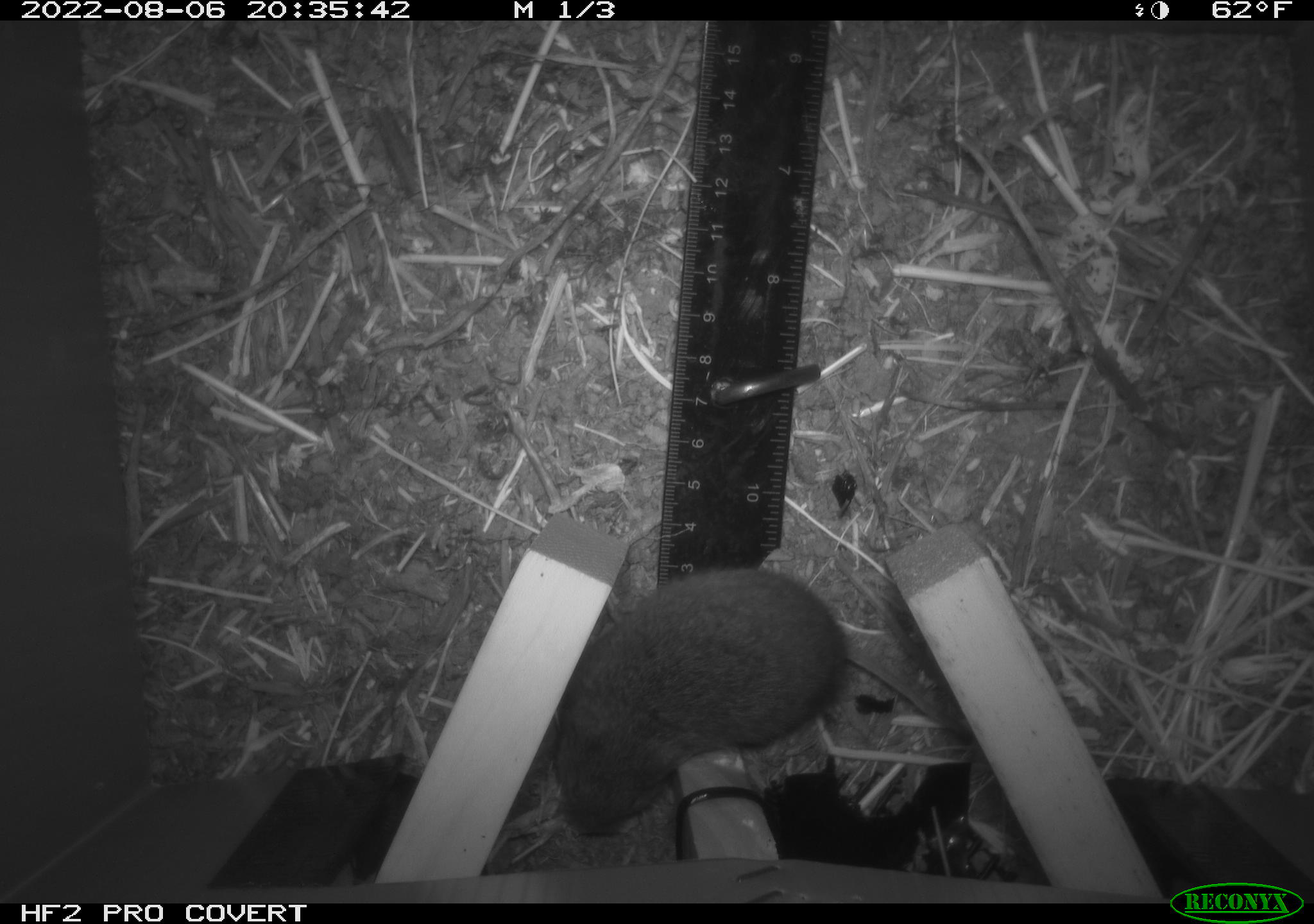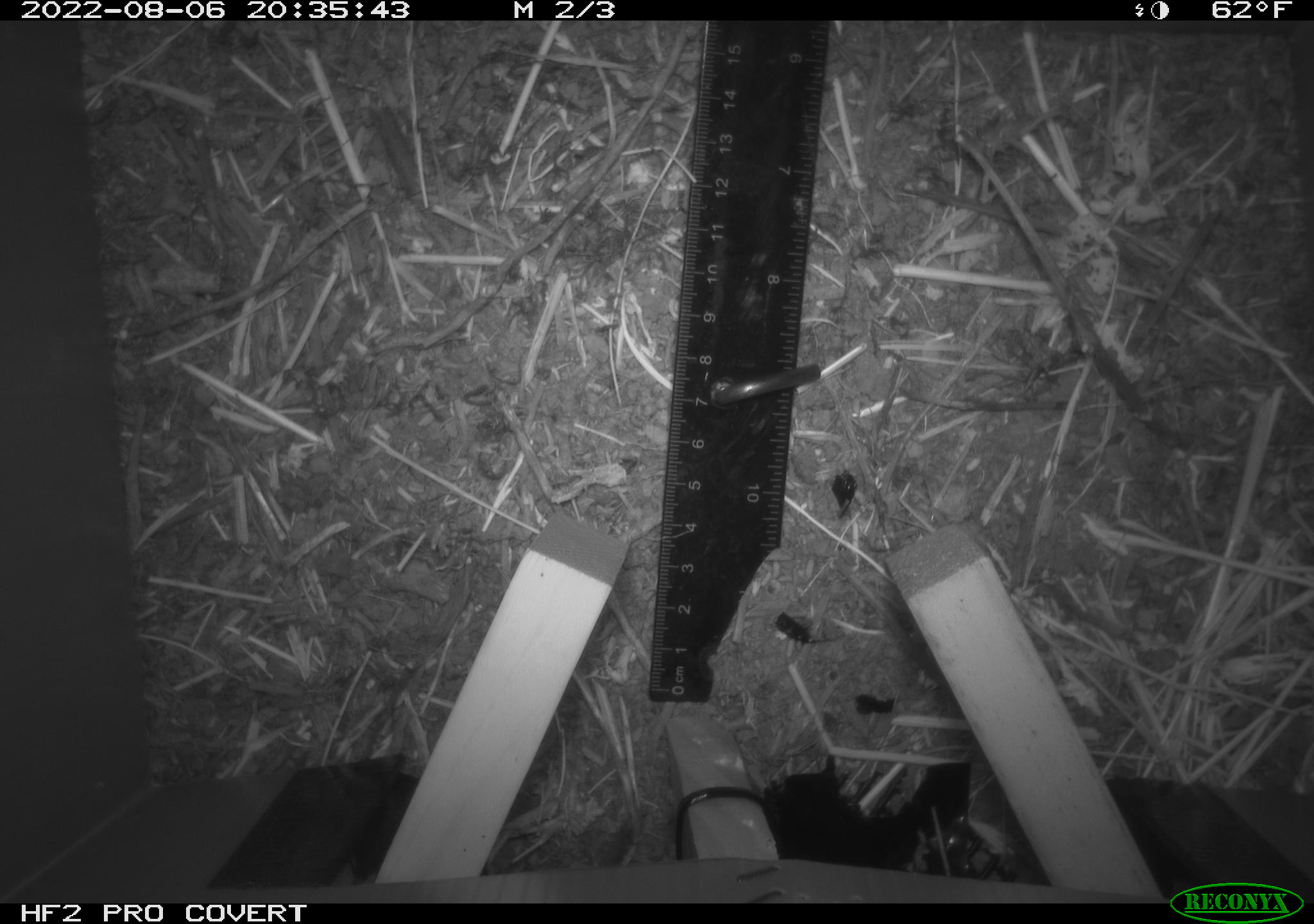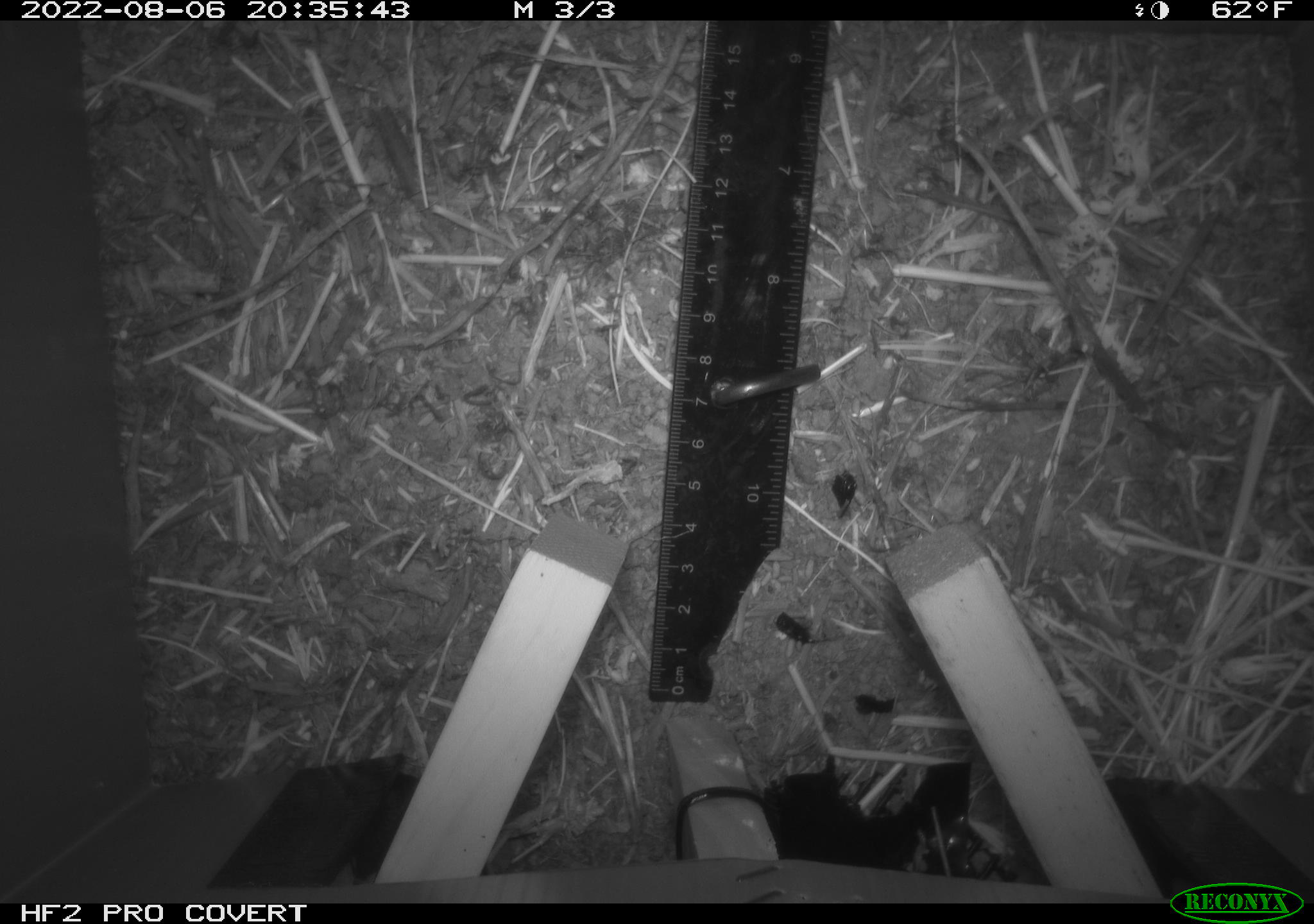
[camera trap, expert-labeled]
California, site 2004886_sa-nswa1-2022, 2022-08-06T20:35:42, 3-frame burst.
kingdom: Animalia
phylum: Chordata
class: Mammalia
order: Rodentia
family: Cricetidae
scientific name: Cricetidae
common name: hamsters, voles, lemmings, and allies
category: cricetidae family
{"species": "cricetidae family (hamsters, voles, lemmings, and allies) (Cricetidae)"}